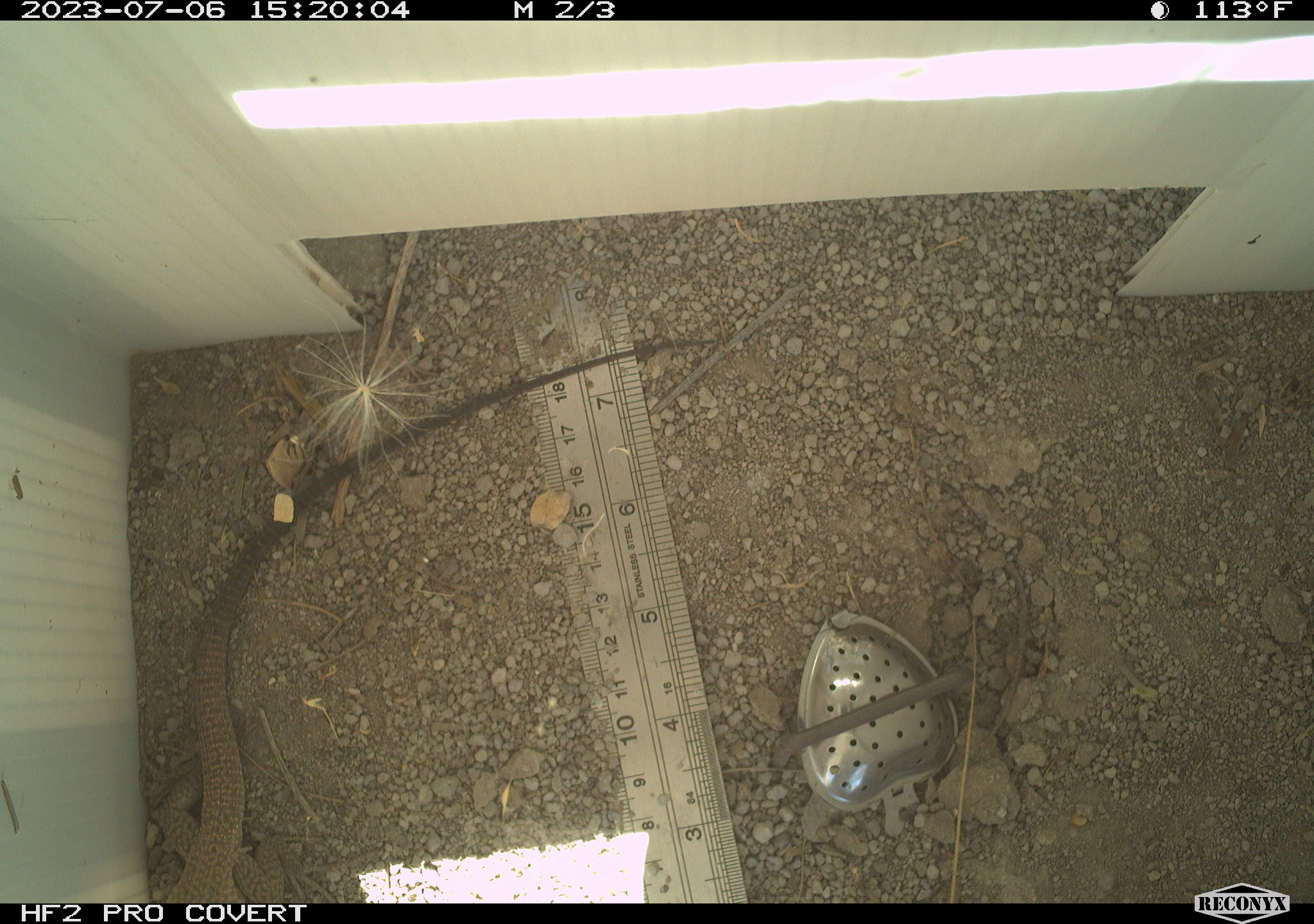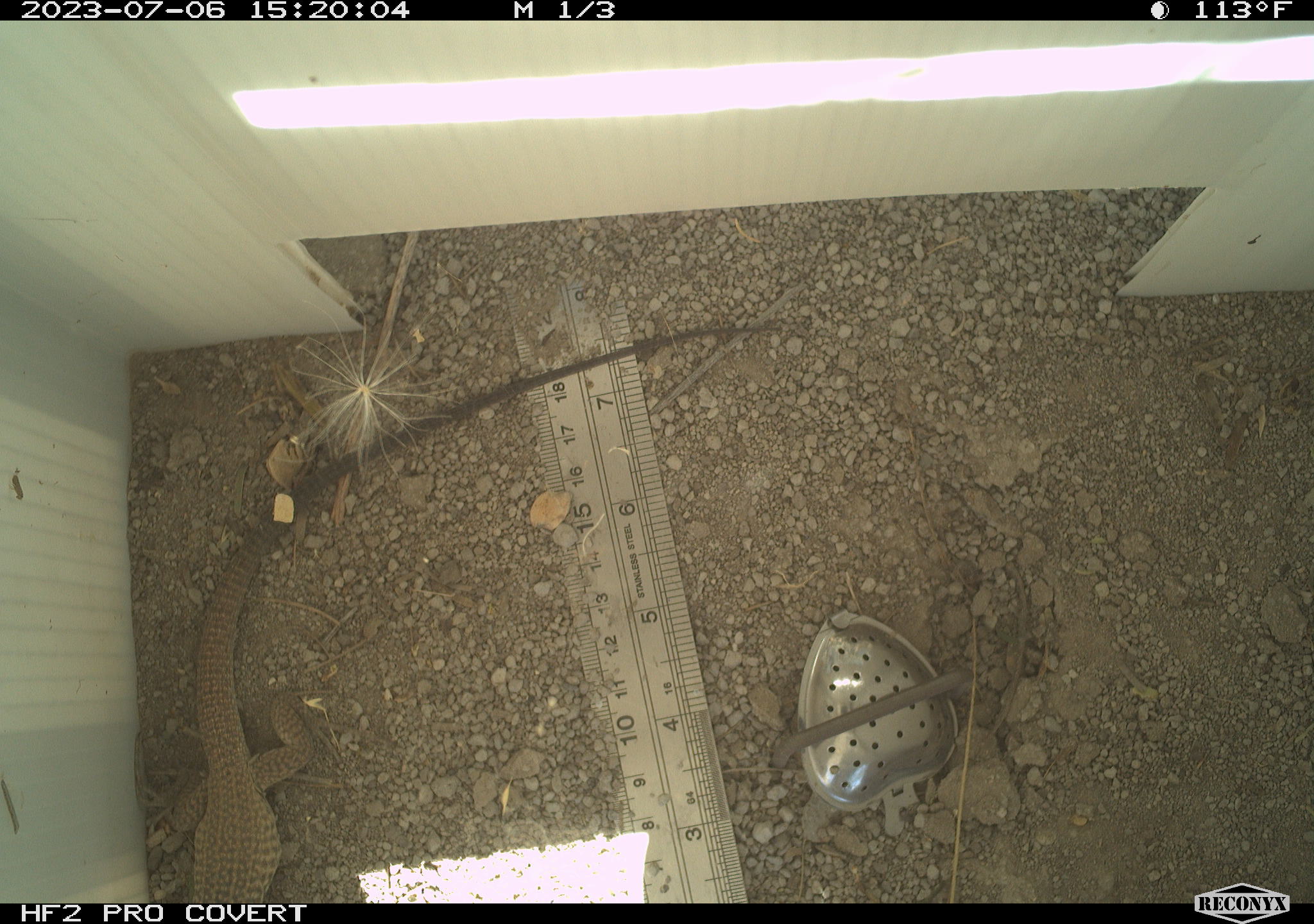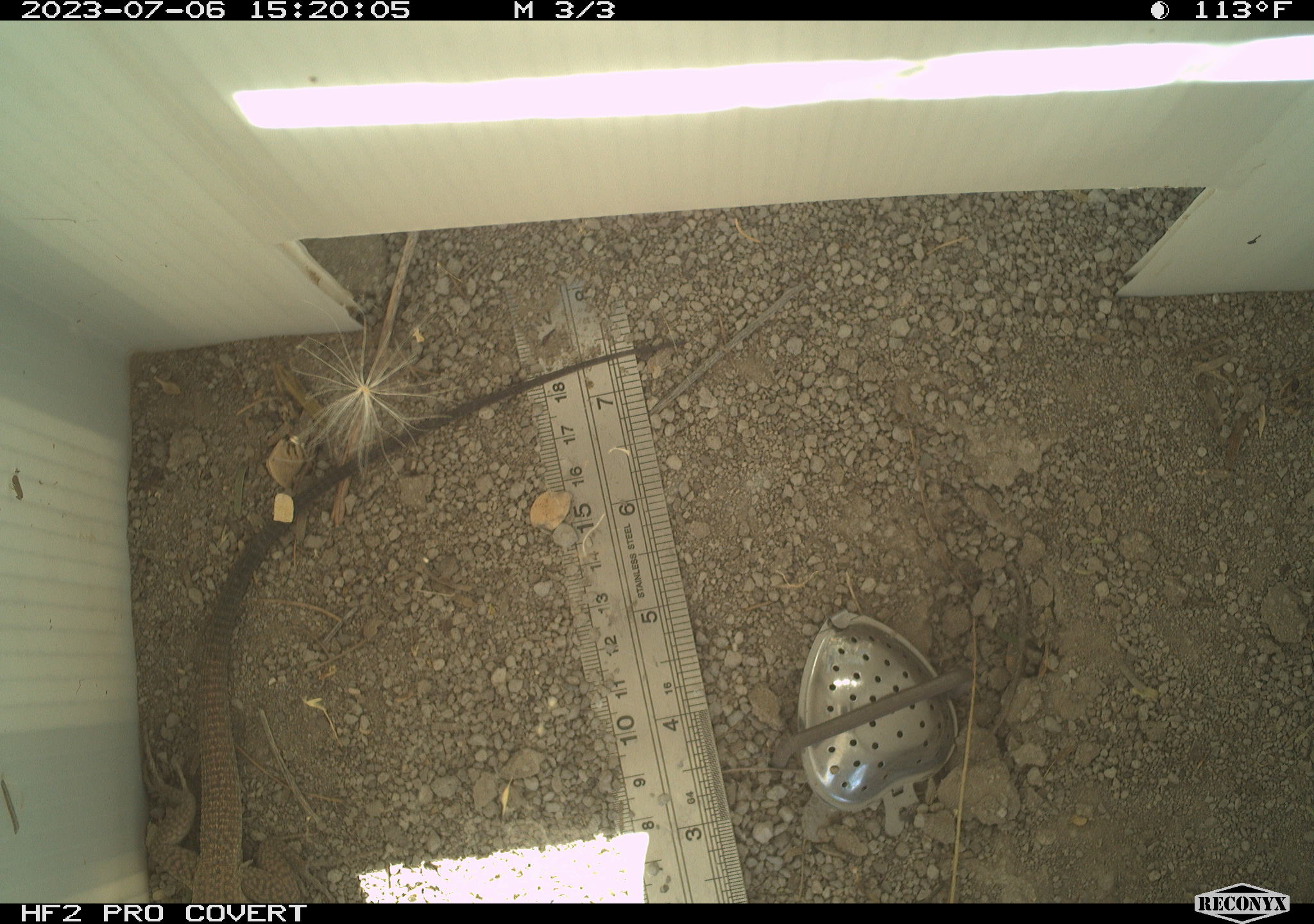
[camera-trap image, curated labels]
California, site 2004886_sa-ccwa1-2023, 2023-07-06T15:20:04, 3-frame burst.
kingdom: Animalia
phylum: Chordata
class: Reptilia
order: Squamata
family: Teiidae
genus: Aspidoscelis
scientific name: Aspidoscelis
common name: whiptail lizards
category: aspidoscelis species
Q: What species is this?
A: Aspidoscelis species (whiptail lizards) (Aspidoscelis).